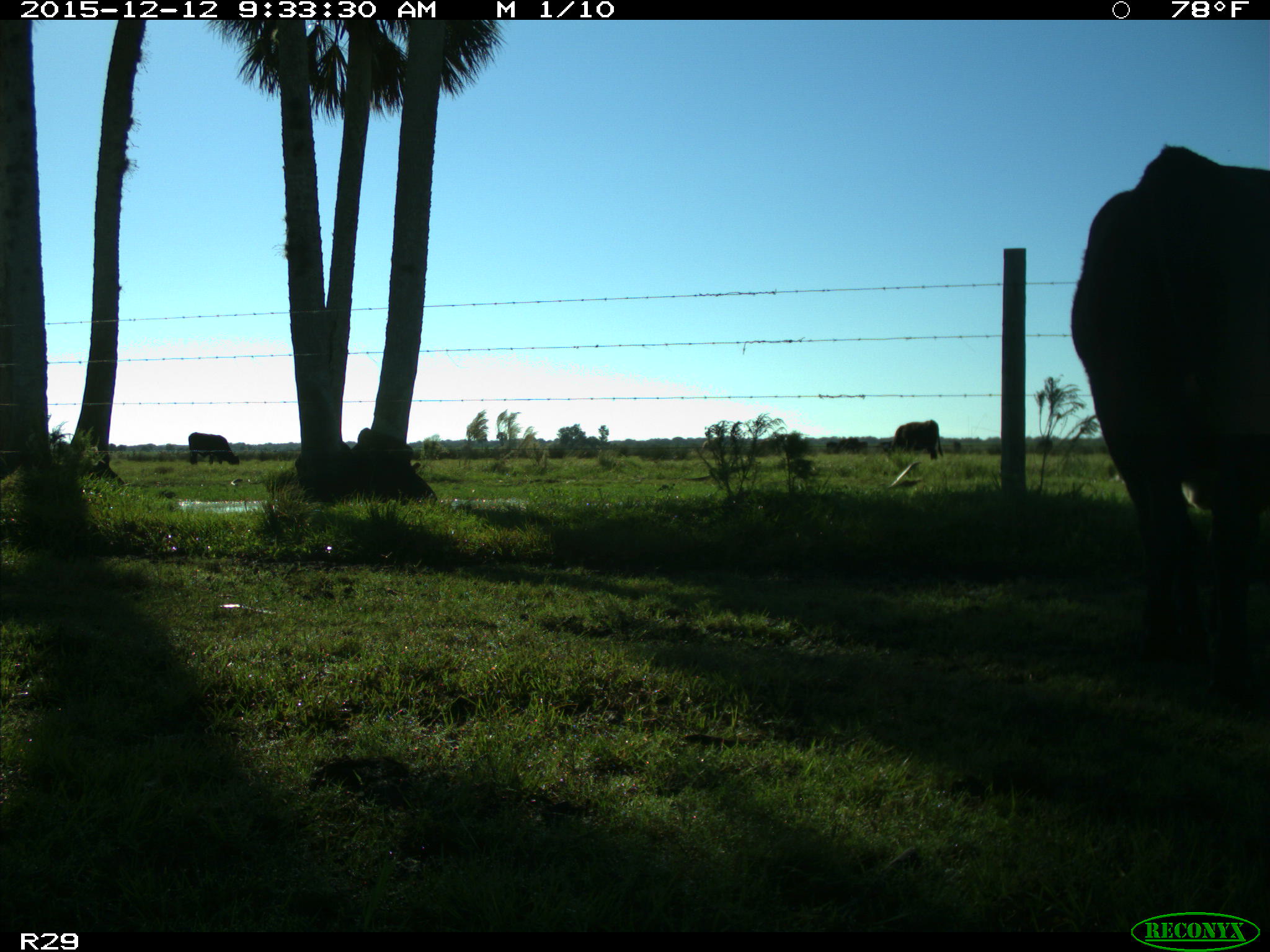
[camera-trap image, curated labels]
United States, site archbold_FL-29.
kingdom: Animalia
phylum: Chordata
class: Mammalia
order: Artiodactyla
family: Bovidae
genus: Bos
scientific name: Bos taurus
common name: domestic cow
Bos taurus (domestic cow).